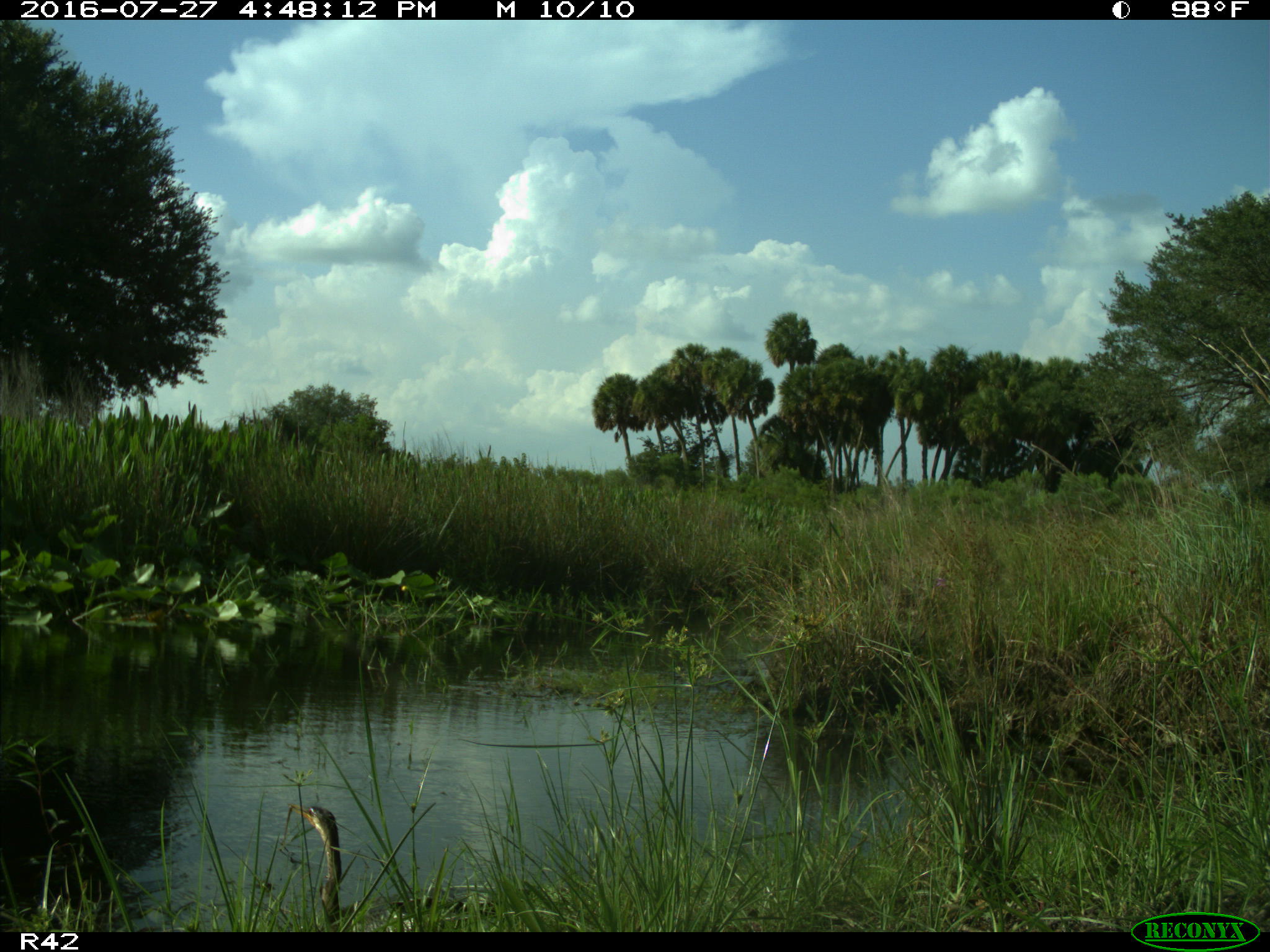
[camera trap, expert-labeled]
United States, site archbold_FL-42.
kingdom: Animalia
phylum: Chordata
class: Aves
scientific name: Aves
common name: birds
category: unidentified bird